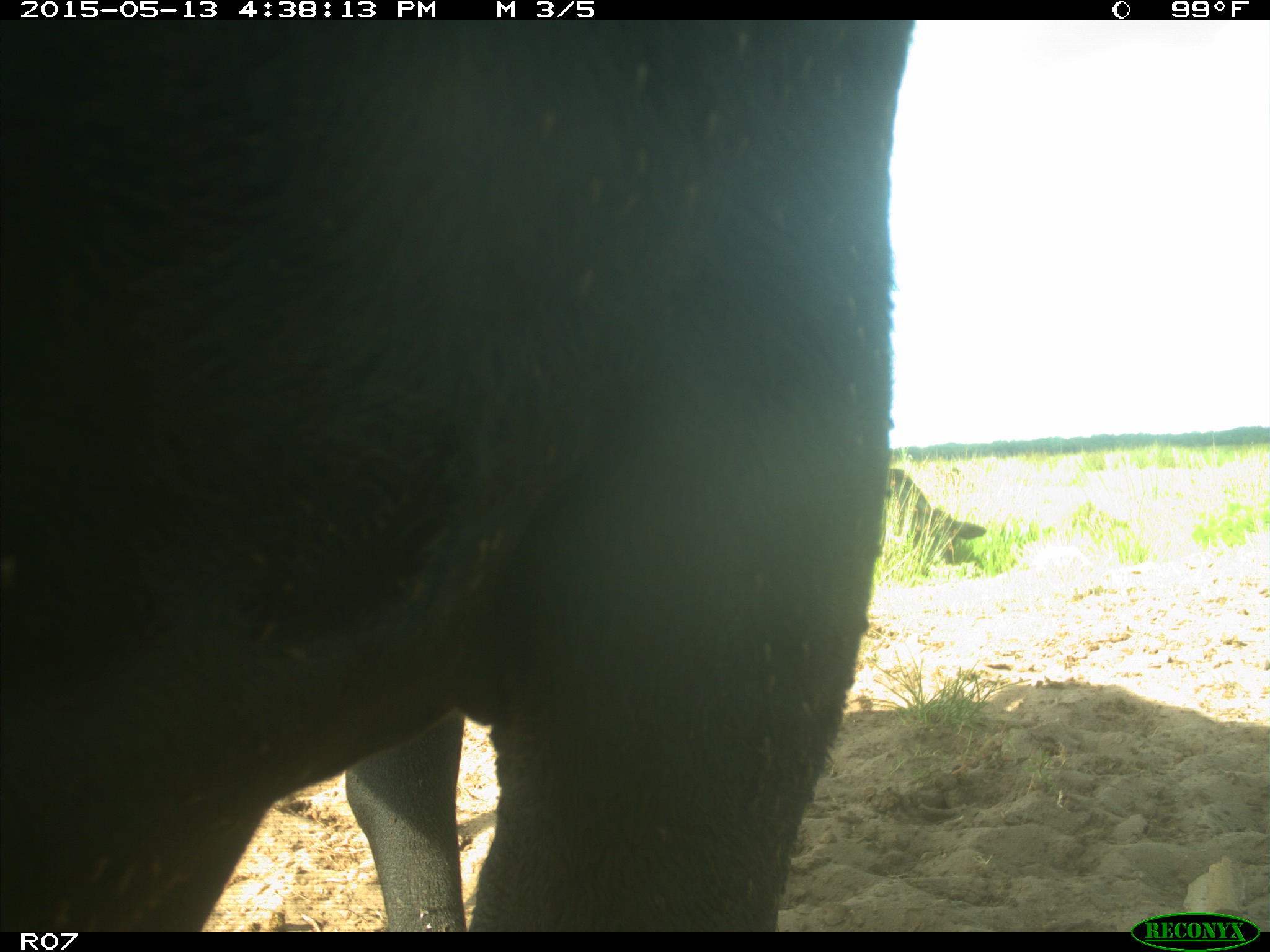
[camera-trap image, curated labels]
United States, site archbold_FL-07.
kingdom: Animalia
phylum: Chordata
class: Mammalia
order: Artiodactyla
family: Bovidae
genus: Bos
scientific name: Bos taurus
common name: domestic cow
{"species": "Bos taurus (domestic cow)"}